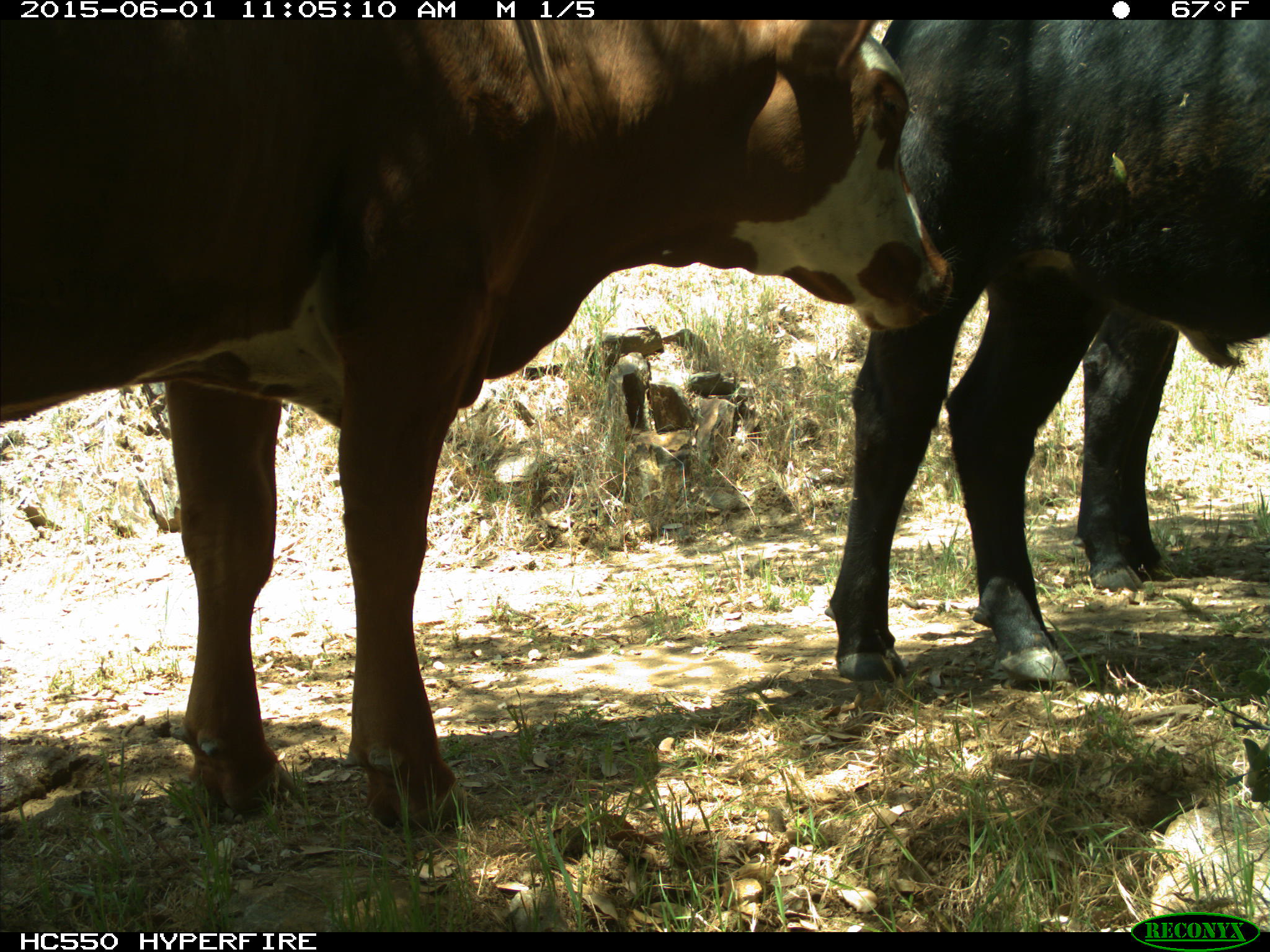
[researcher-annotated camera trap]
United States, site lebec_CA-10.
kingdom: Animalia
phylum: Chordata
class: Mammalia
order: Artiodactyla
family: Bovidae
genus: Bos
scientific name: Bos taurus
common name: domestic cow